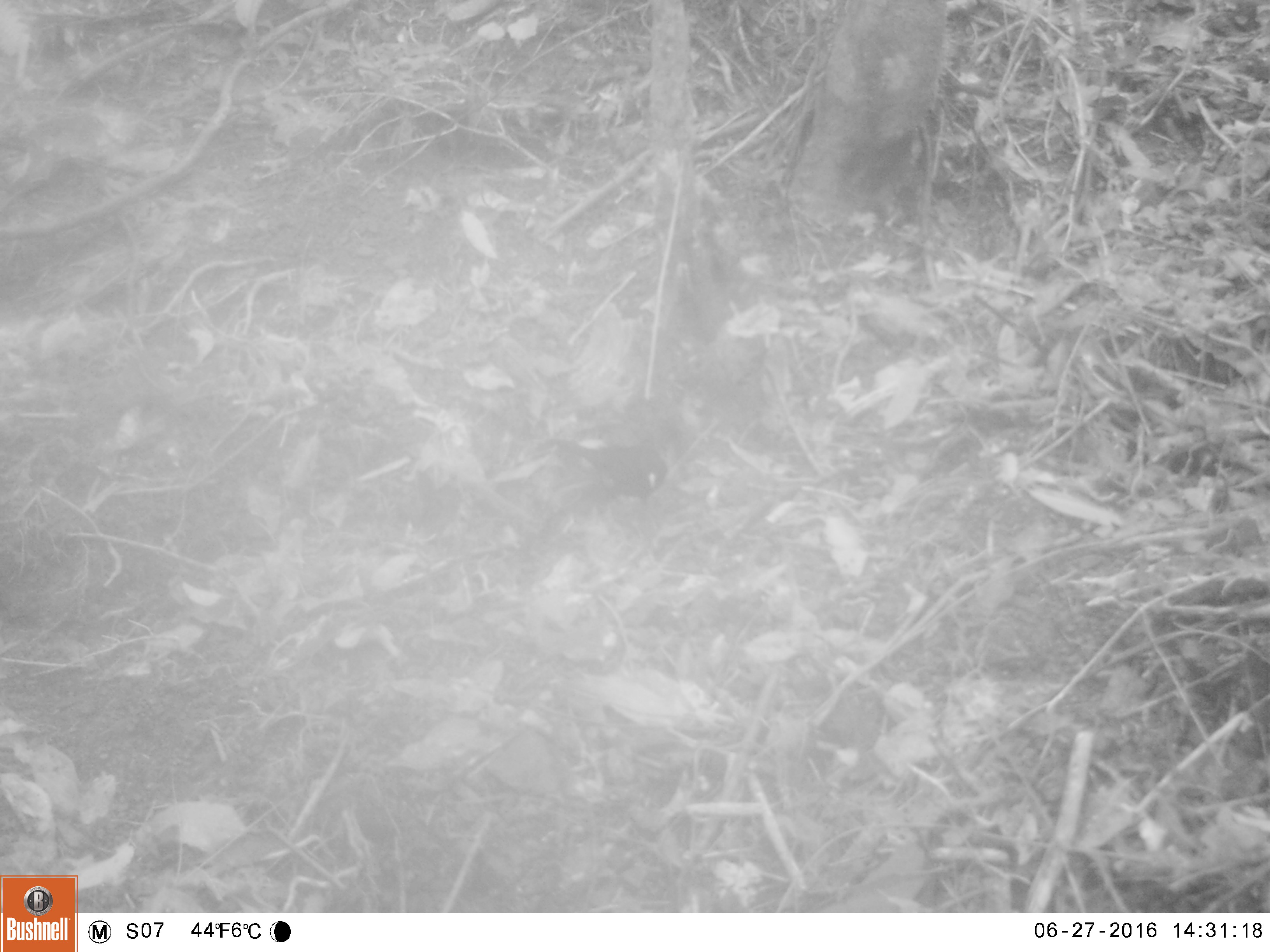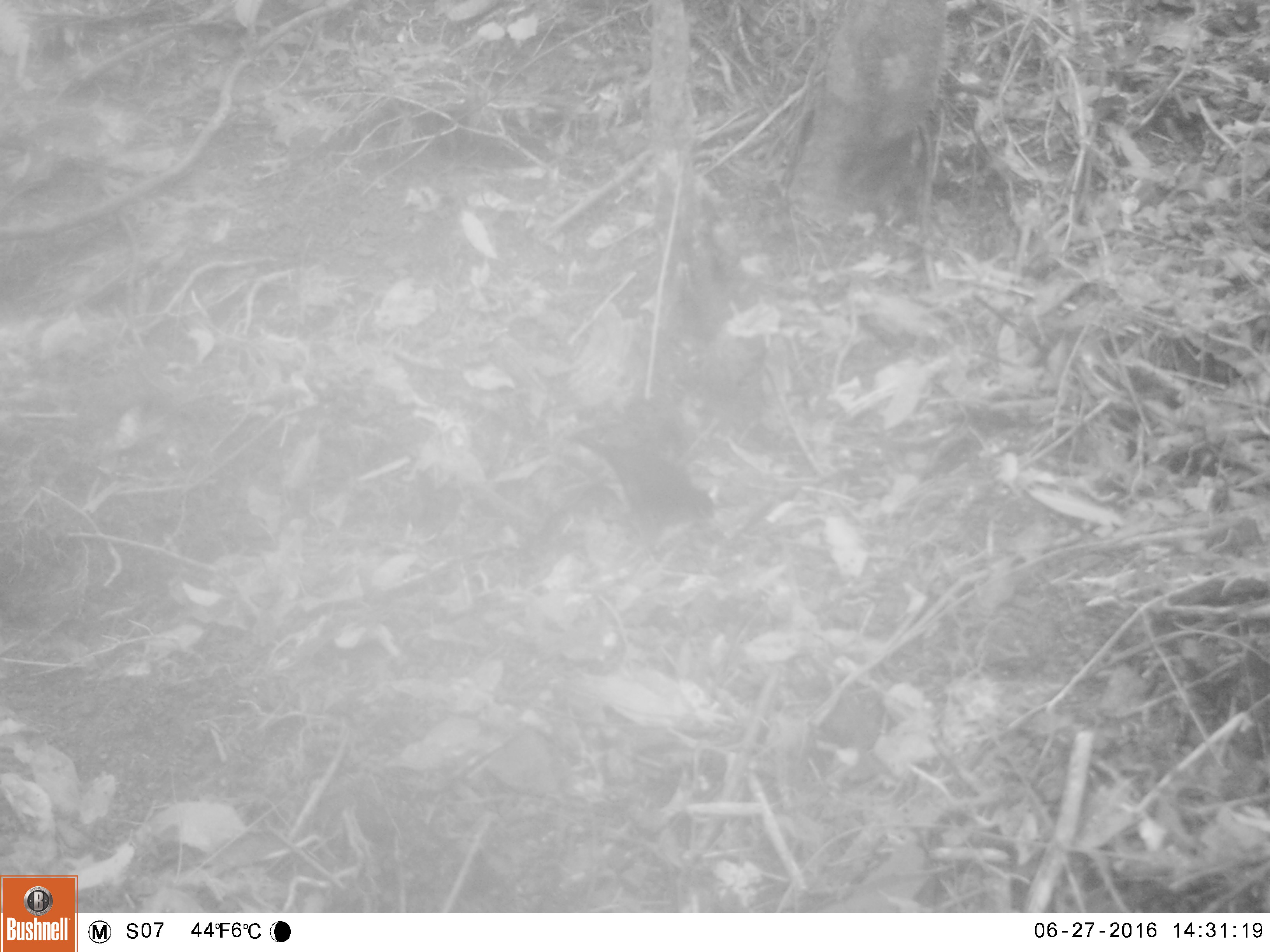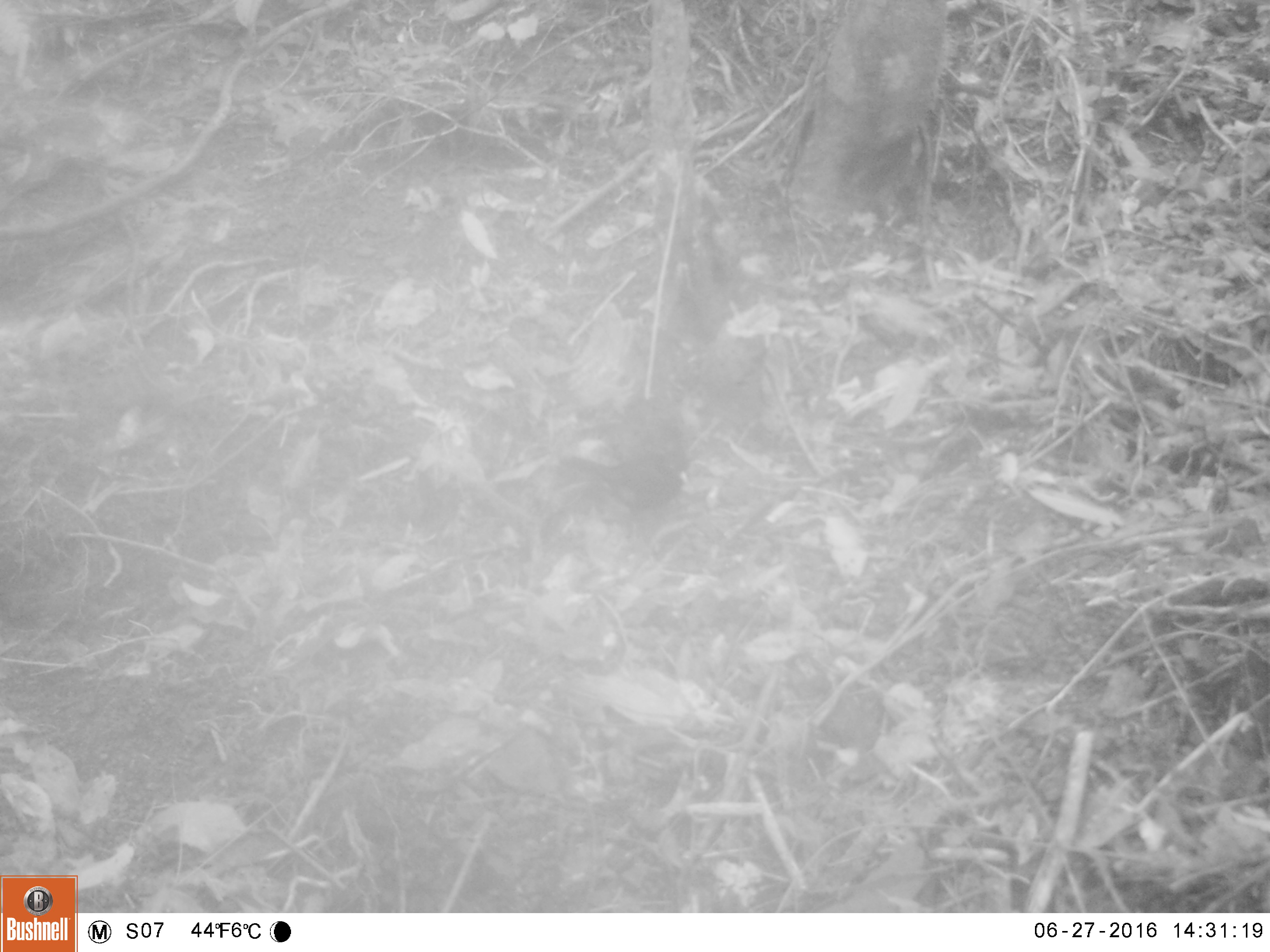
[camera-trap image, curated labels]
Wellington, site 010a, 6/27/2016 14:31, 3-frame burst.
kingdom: Animalia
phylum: Chordata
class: Aves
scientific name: Aves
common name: bird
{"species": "bird (Aves)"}